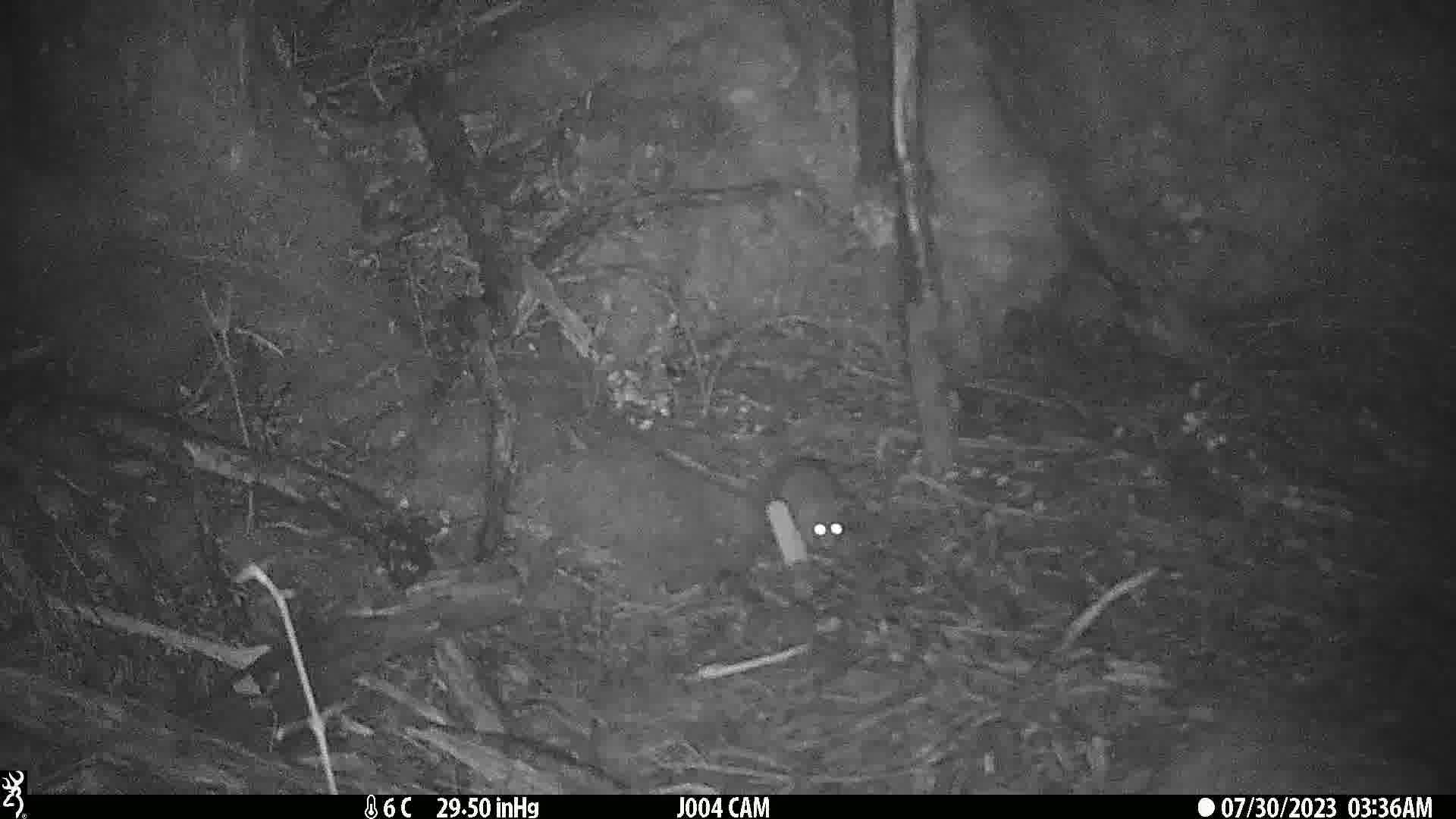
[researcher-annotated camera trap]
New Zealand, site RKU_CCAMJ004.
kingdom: Animalia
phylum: Chordata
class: Mammalia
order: Rodentia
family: Muridae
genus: Rattus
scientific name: Rattus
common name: rat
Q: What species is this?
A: Rat (Rattus).